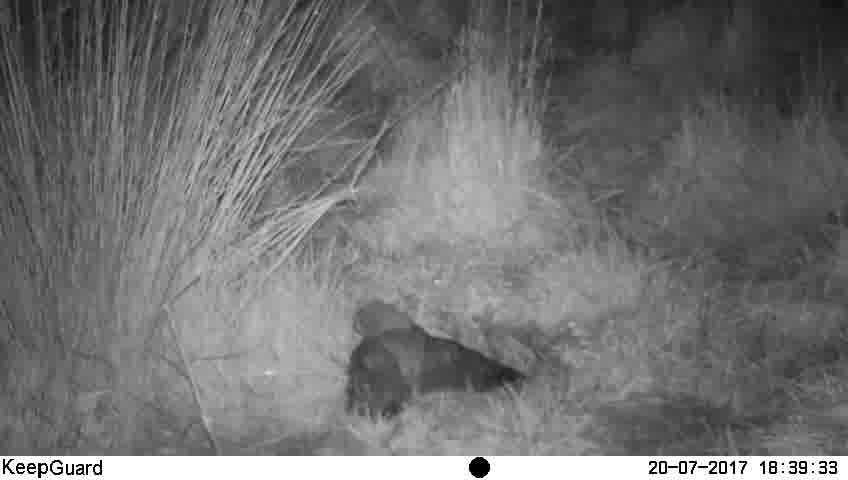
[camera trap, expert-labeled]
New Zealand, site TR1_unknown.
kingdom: Animalia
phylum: Chordata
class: Aves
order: Strigiformes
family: Strigidae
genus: Ninox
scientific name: Ninox novaeseelandiae novaeseelandiae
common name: morepork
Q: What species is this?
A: Morepork (Ninox novaeseelandiae novaeseelandiae).